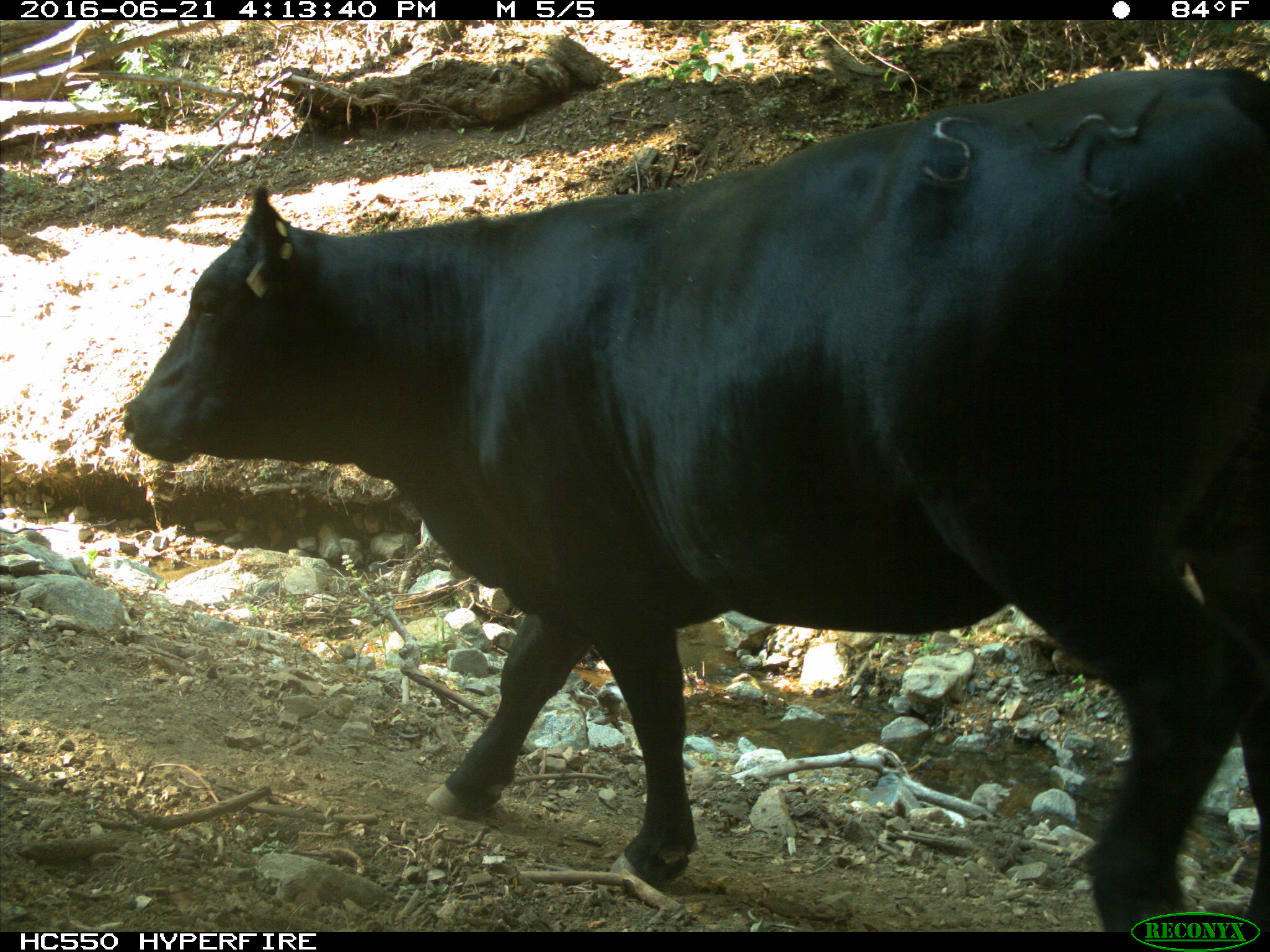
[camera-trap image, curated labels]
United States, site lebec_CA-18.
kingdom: Animalia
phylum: Chordata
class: Mammalia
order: Artiodactyla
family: Bovidae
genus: Bos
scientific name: Bos taurus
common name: domestic cow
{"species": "Bos taurus (domestic cow)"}